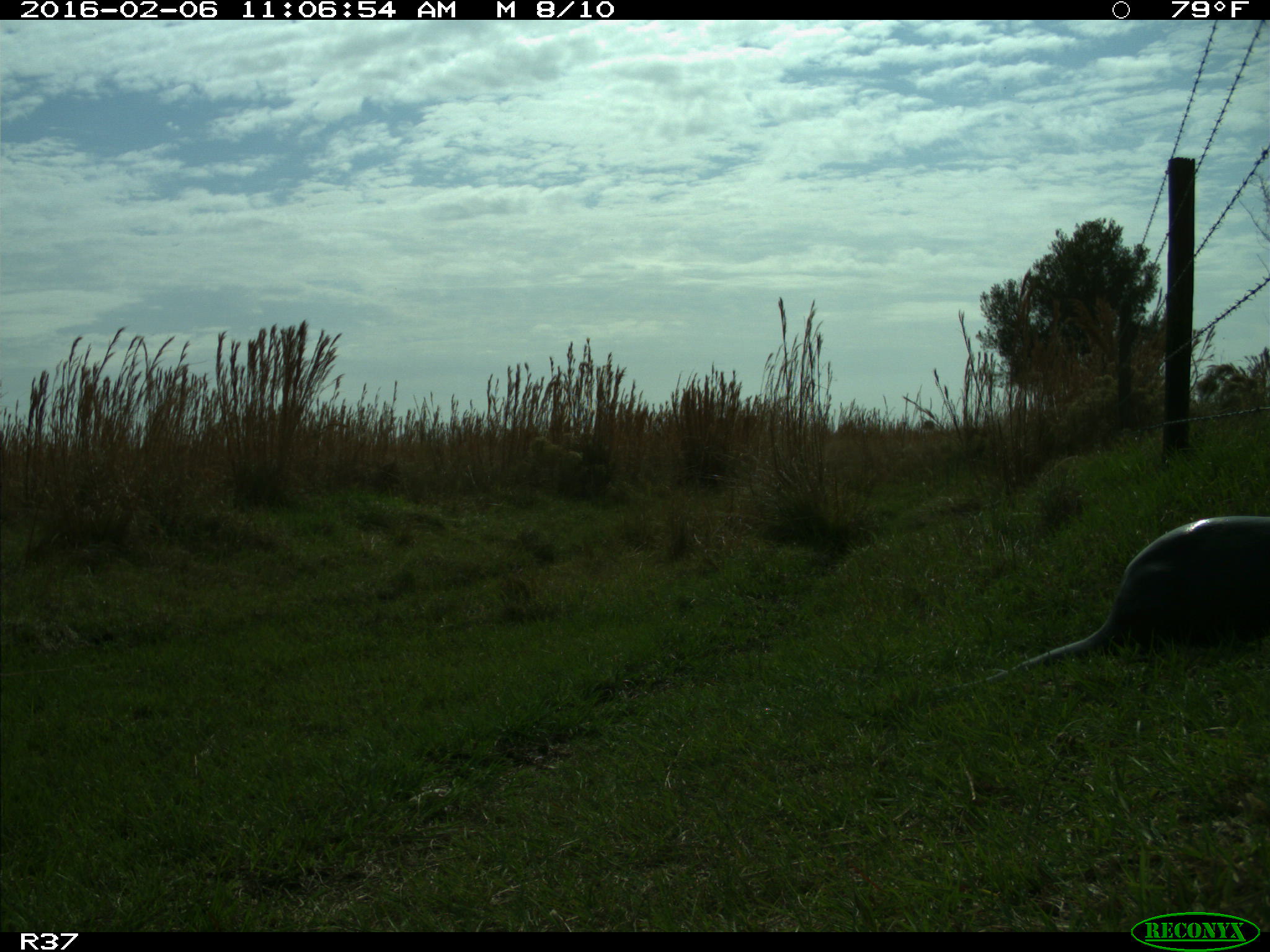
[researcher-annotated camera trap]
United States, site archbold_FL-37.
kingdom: Animalia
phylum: Chordata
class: Mammalia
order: Carnivora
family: Mustelidae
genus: Lontra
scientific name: Lontra canadensis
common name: north american river otter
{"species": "Lontra canadensis (north american river otter)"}